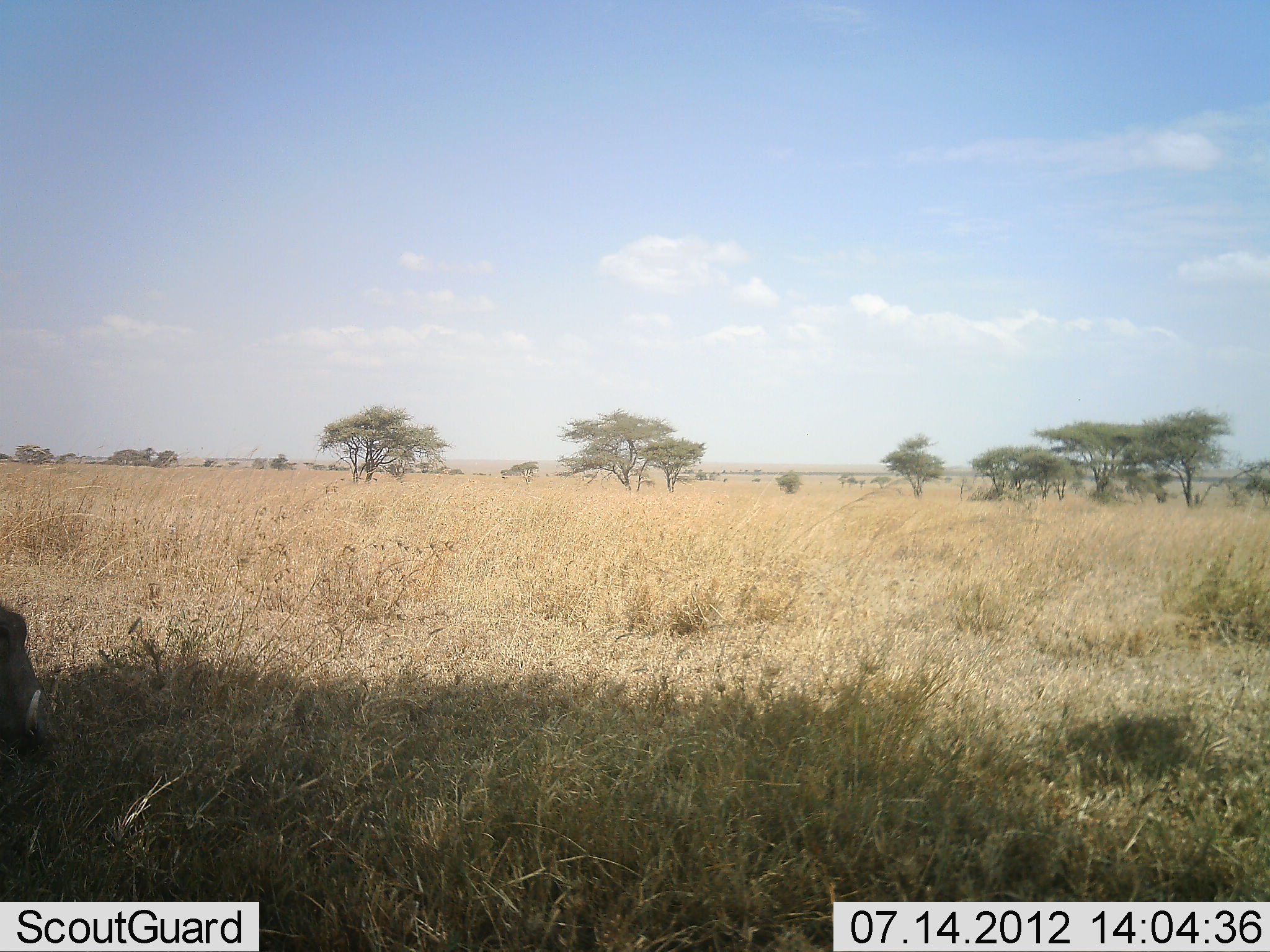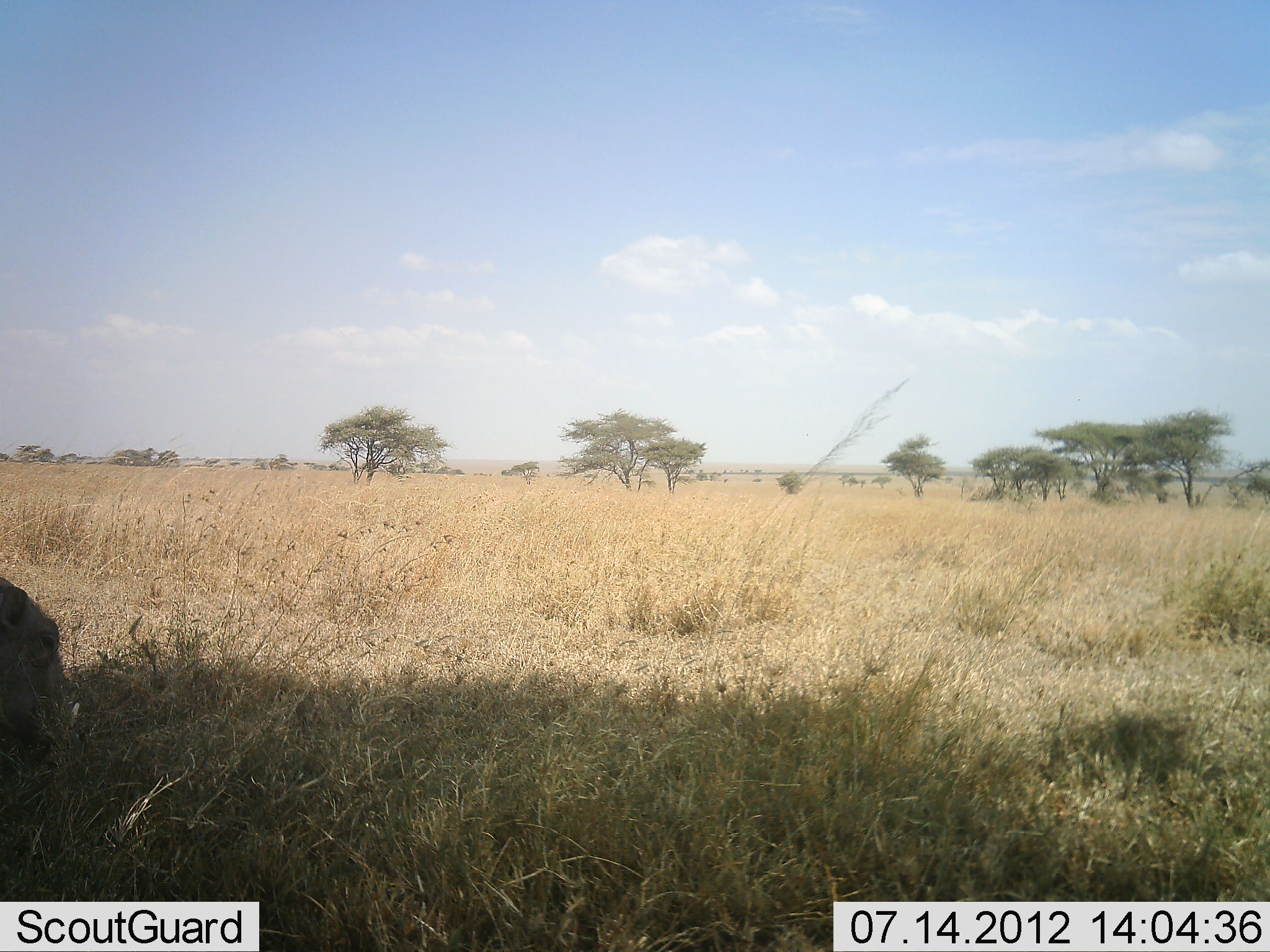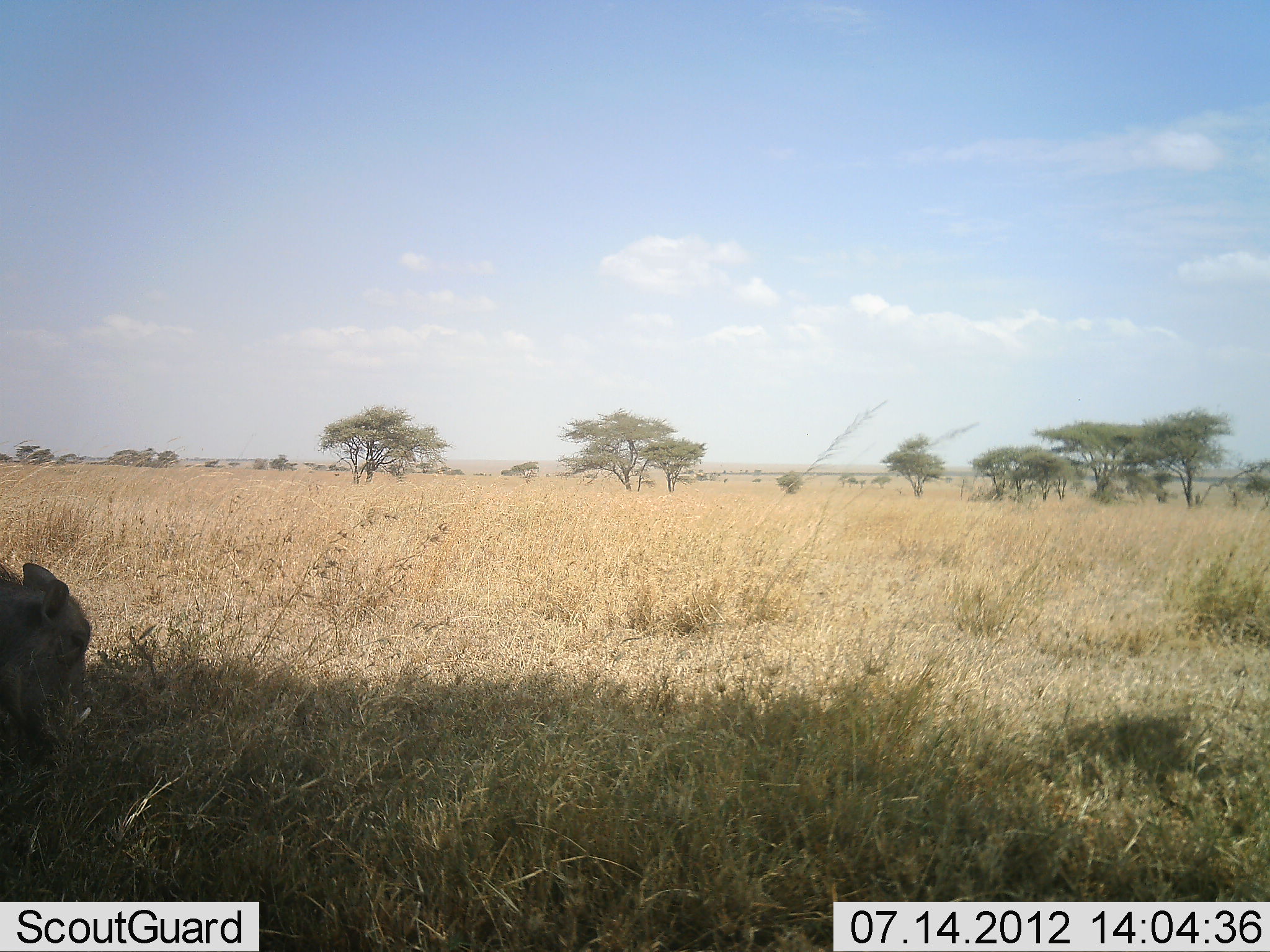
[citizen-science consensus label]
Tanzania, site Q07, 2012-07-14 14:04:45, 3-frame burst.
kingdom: Animalia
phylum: Chordata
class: Mammalia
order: Artiodactyla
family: Suidae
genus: Phacochoerus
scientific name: Phacochoerus africanus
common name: warthog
Warthog (Phacochoerus africanus), count 1. Behavior (volunteer vote fractions): standing 0%, resting 0%, moving 70%, interacting 0%. Young present (vote fraction): 0%. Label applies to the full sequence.